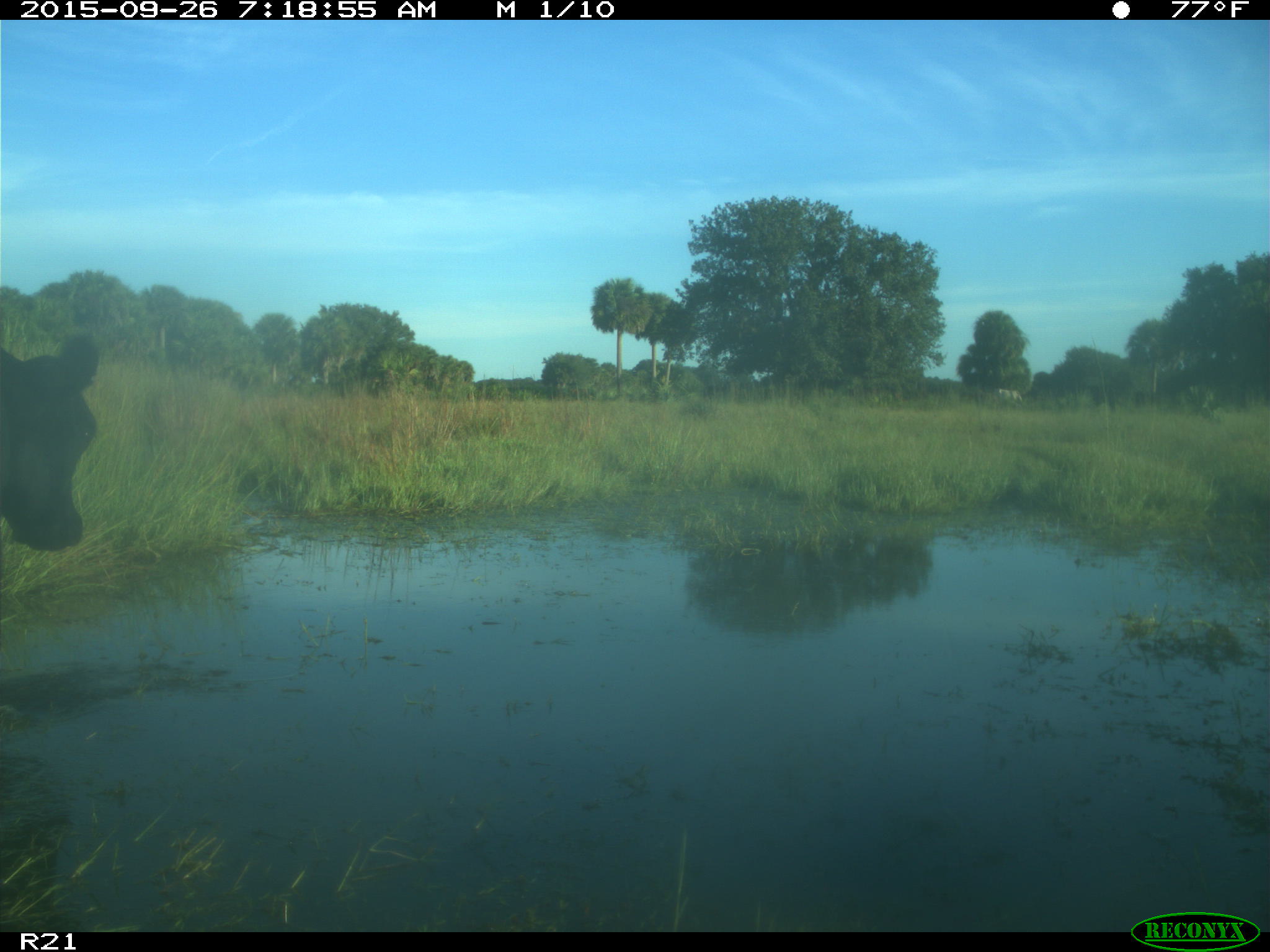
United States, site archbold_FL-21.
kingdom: Animalia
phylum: Chordata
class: Mammalia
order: Artiodactyla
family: Bovidae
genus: Bos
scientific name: Bos taurus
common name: domestic cow